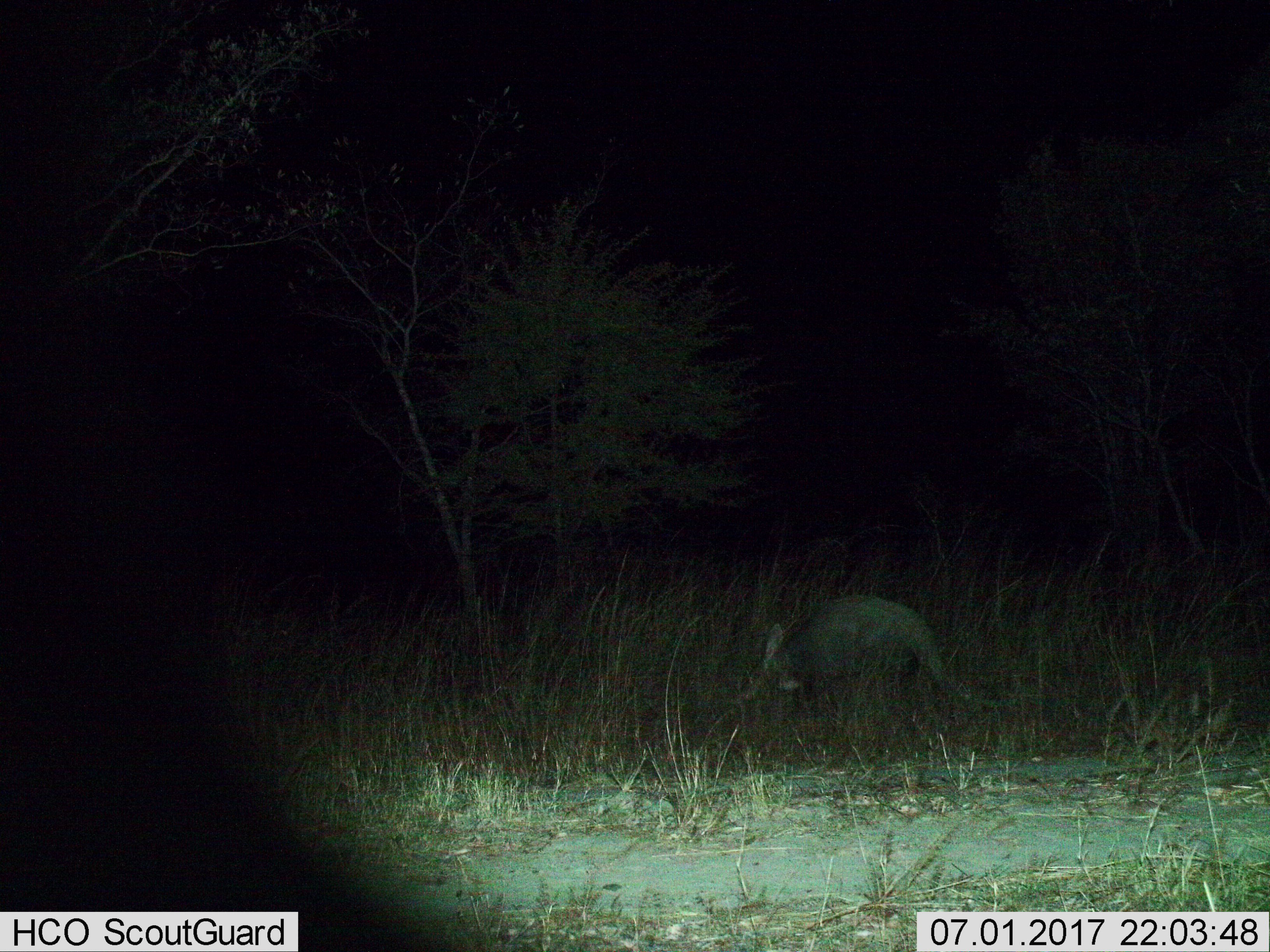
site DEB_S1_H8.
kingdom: Animalia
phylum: Chordata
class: Mammalia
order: Tubulidentata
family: Orycteropodidae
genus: Orycteropus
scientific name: Orycteropus afer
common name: aardvark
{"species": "aardvark (Orycteropus afer)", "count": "1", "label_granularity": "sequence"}